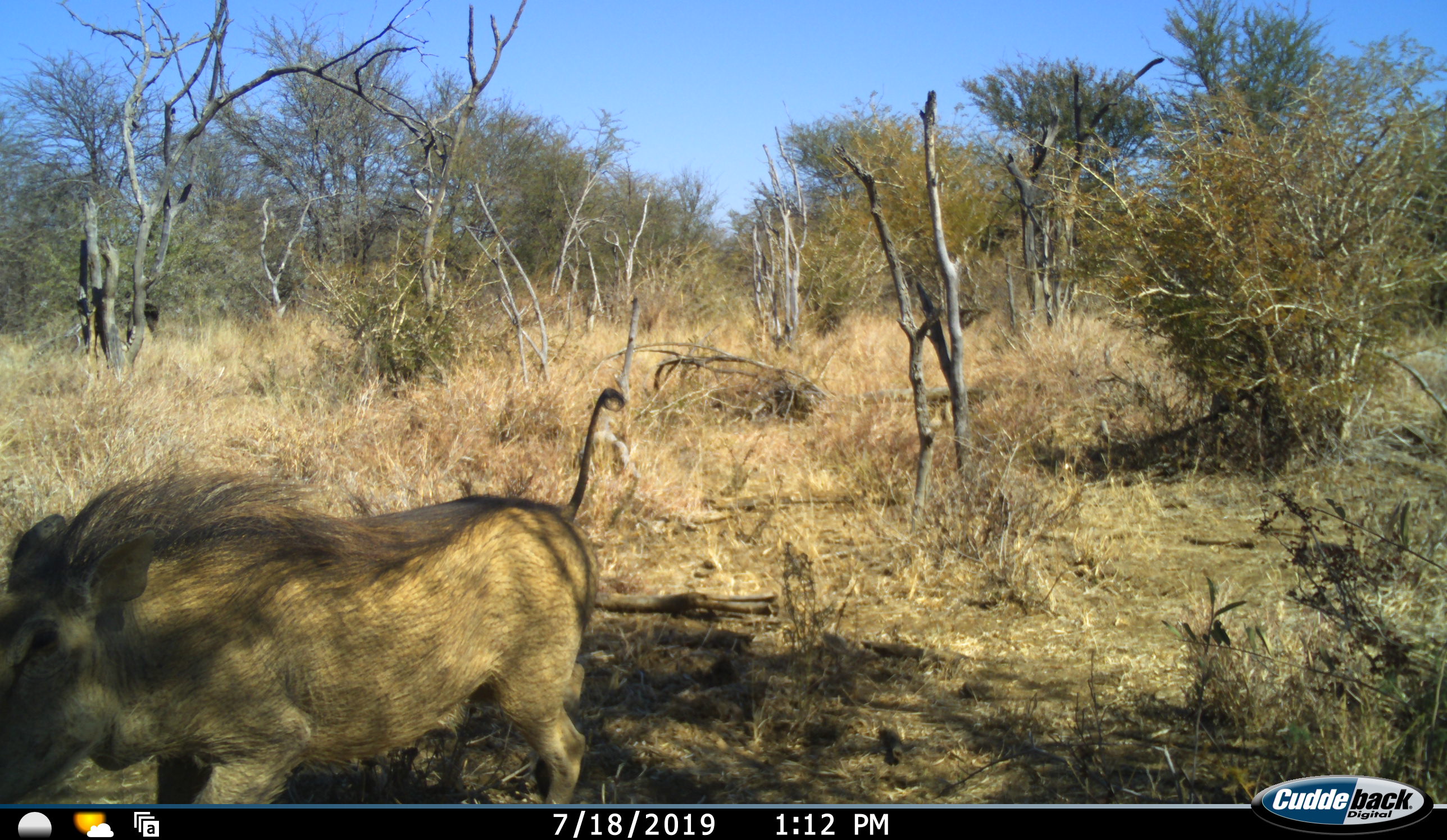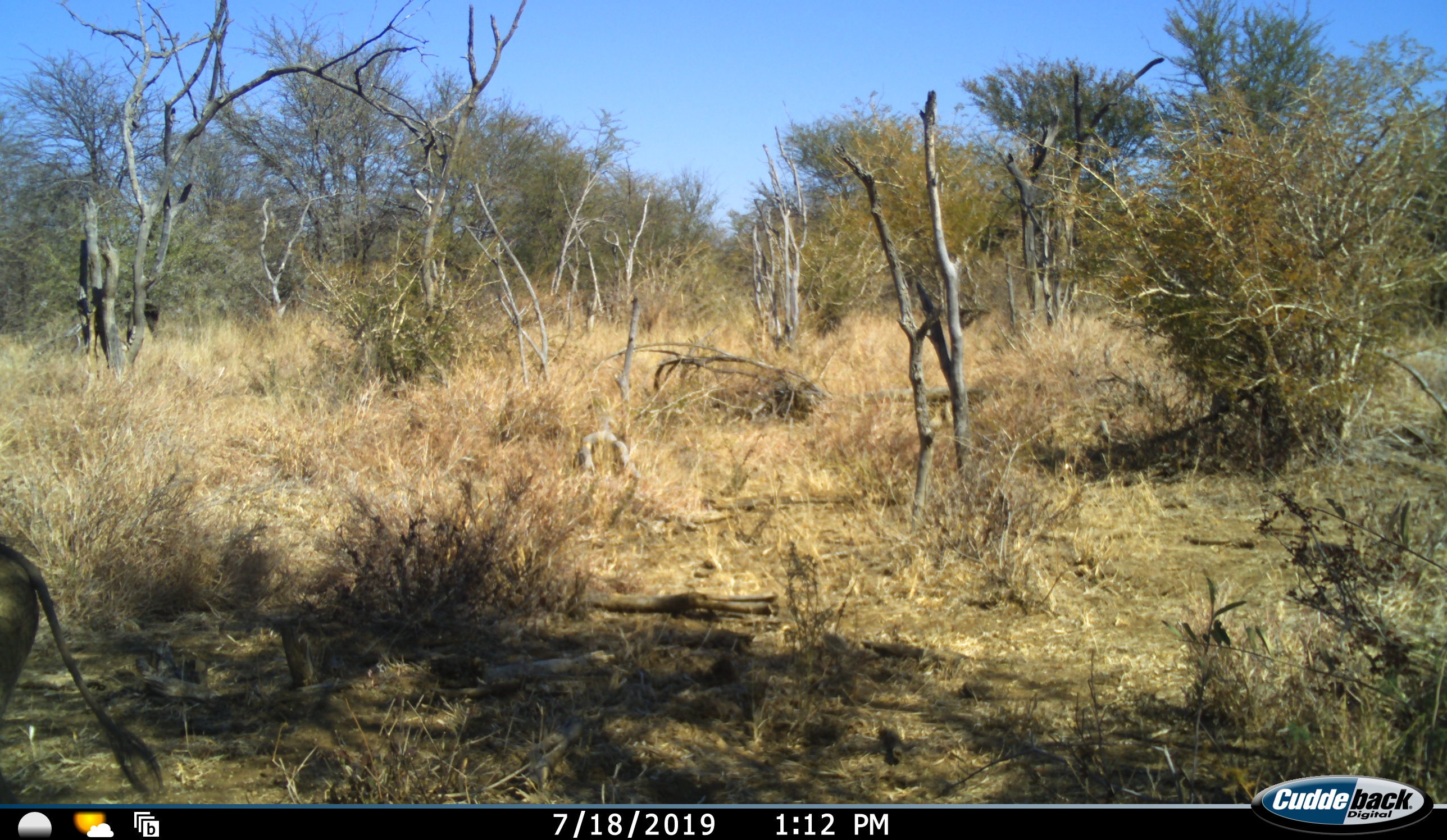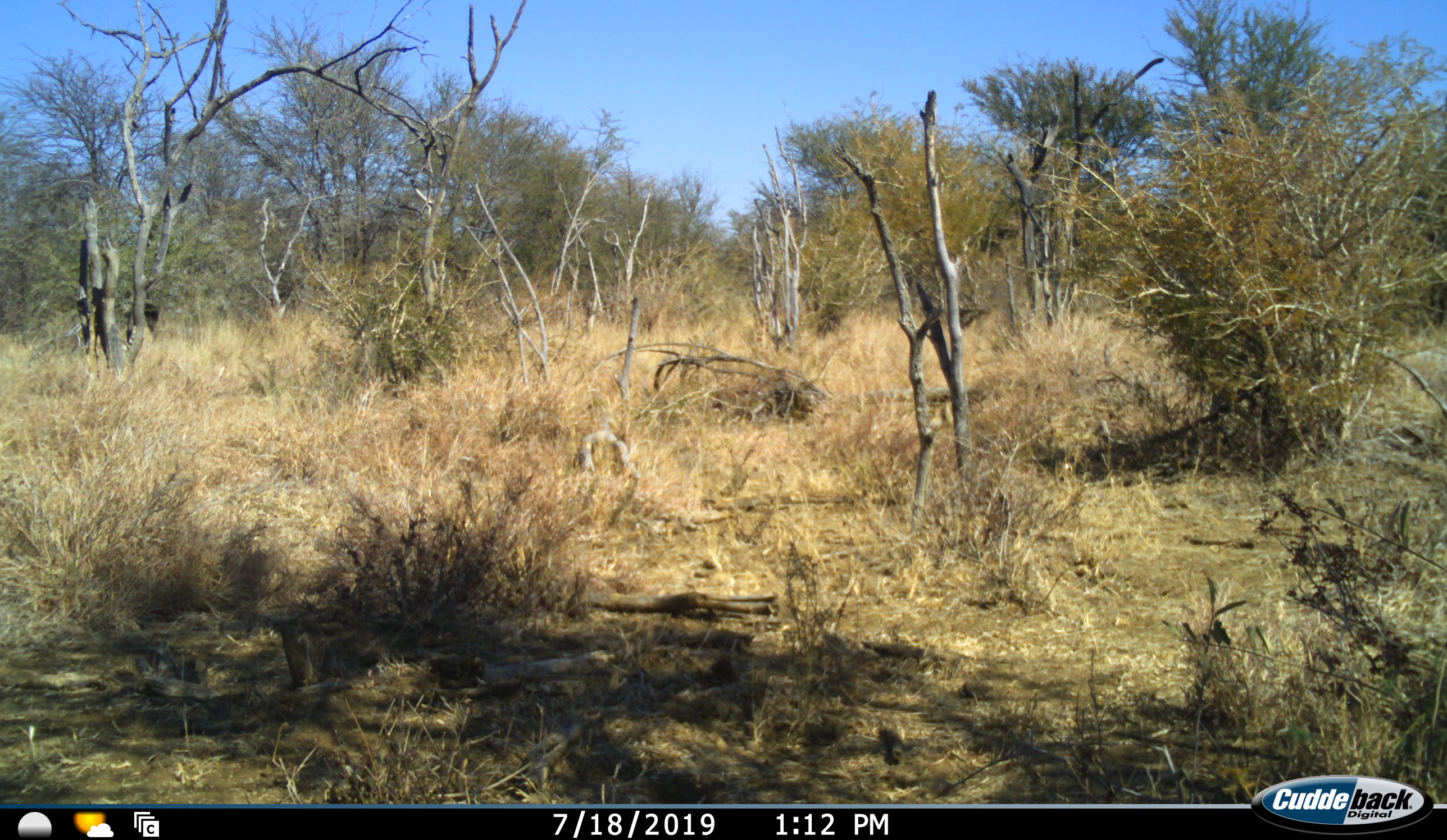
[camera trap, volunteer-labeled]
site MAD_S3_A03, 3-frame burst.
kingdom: Animalia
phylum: Chordata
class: Mammalia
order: Artiodactyla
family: Suidae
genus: Phacochoerus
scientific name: Phacochoerus africanus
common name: warthog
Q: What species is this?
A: Warthog (Phacochoerus africanus).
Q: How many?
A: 1.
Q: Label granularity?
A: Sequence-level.